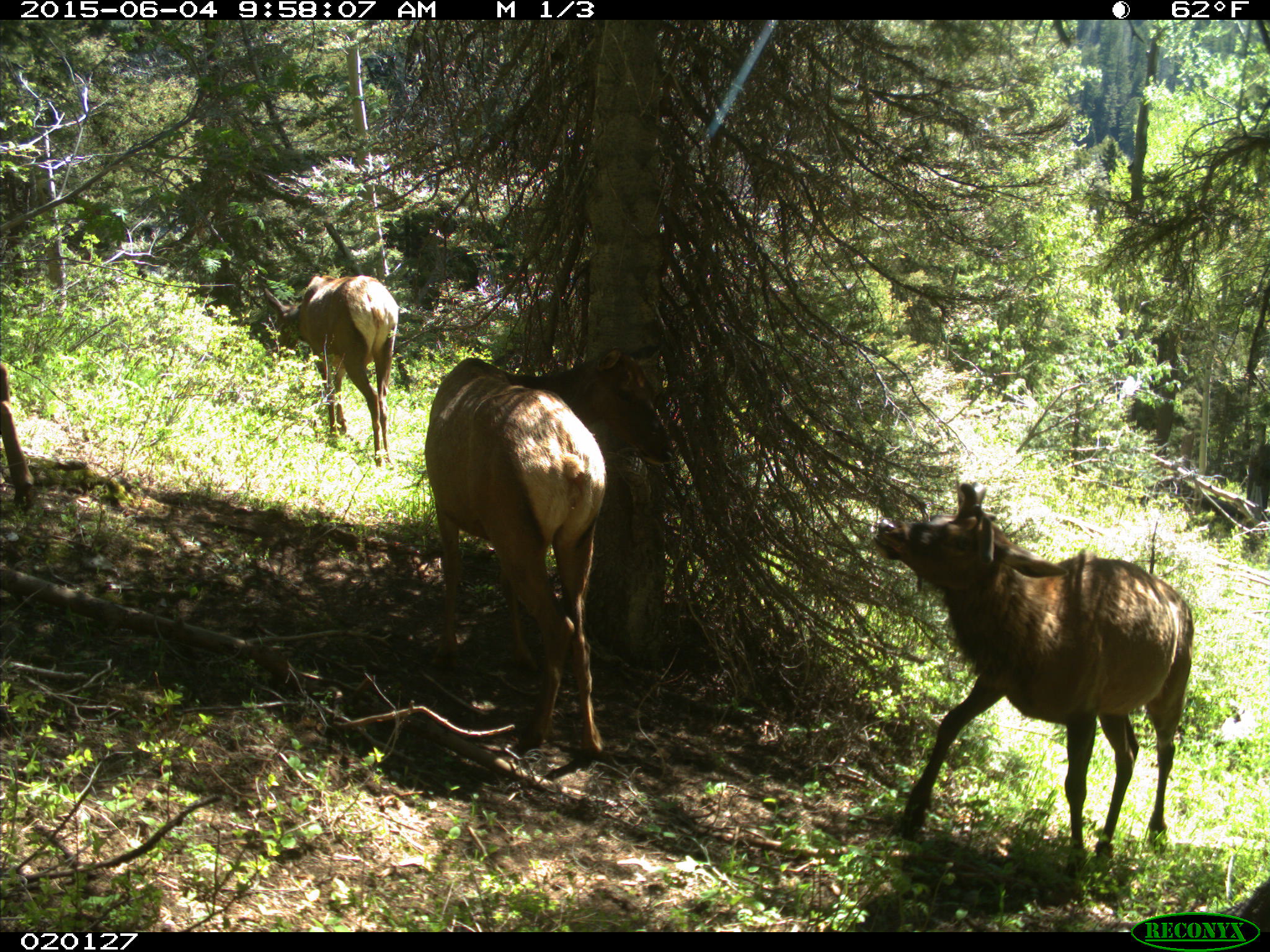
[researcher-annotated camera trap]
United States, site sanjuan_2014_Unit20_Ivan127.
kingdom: Animalia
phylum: Chordata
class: Mammalia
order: Artiodactyla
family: Cervidae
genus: Cervus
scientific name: Cervus elaphus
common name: red deer